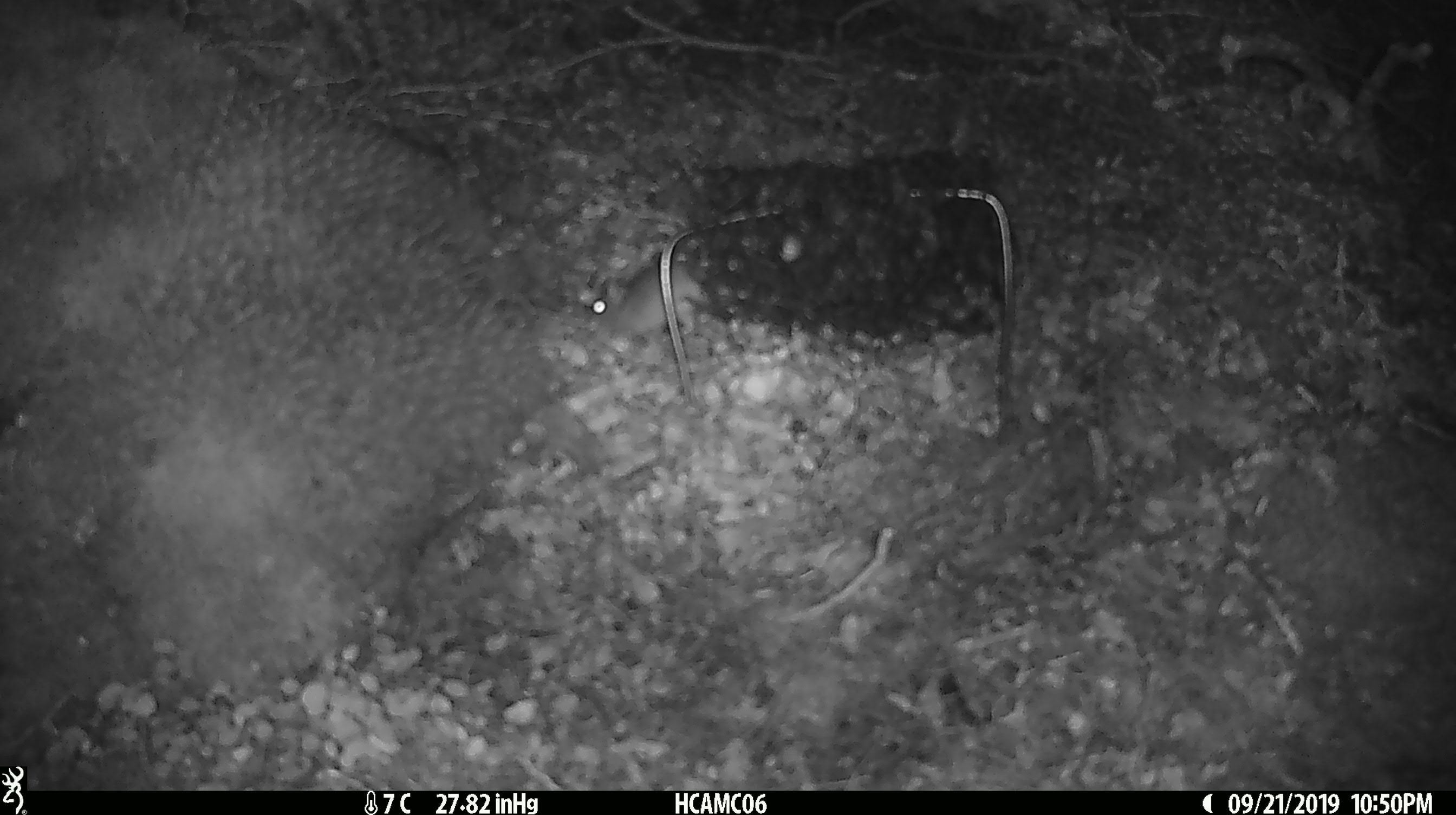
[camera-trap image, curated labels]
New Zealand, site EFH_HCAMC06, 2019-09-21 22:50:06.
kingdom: Animalia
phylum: Chordata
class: Mammalia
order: Rodentia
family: Muridae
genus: Mus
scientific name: Mus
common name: mouse